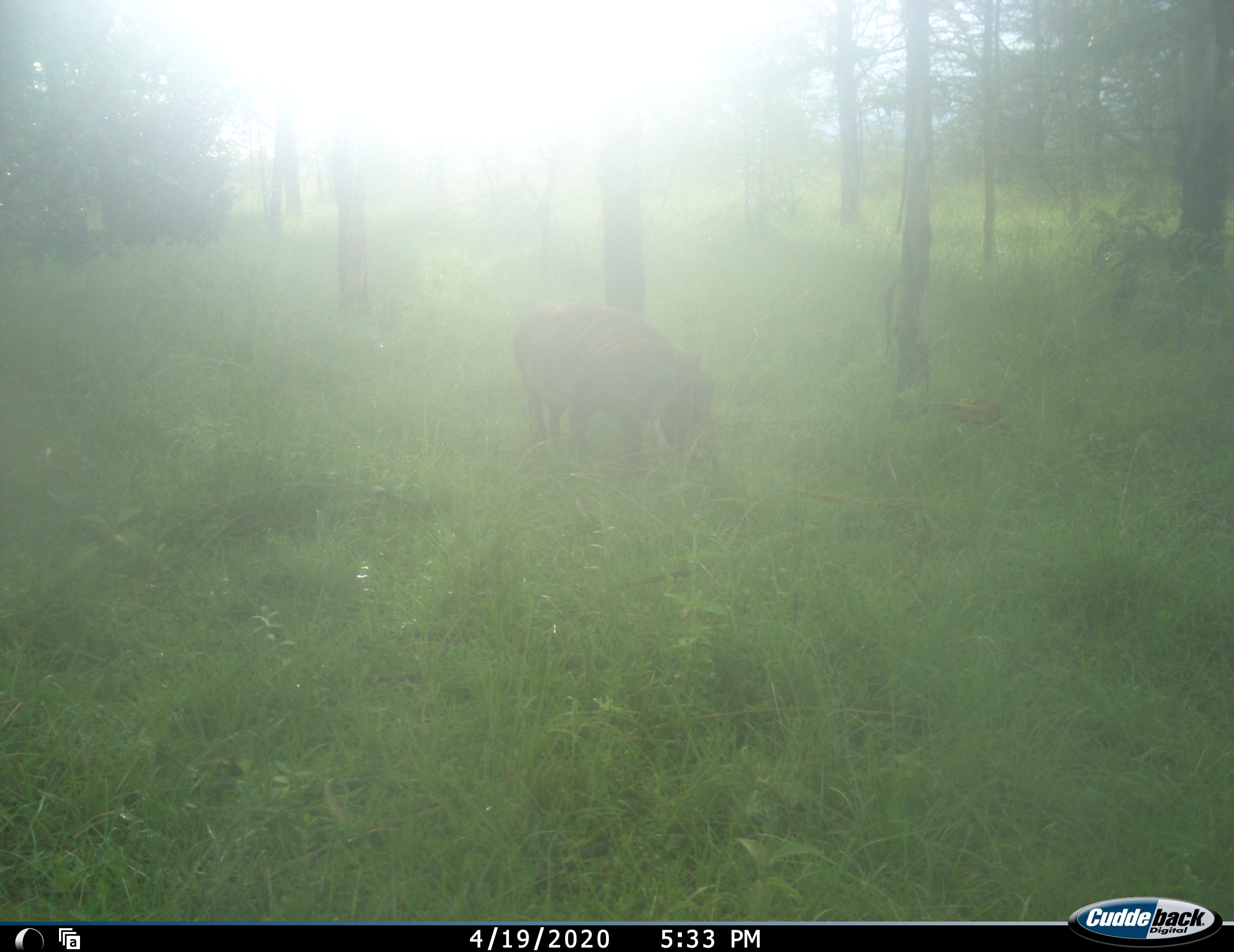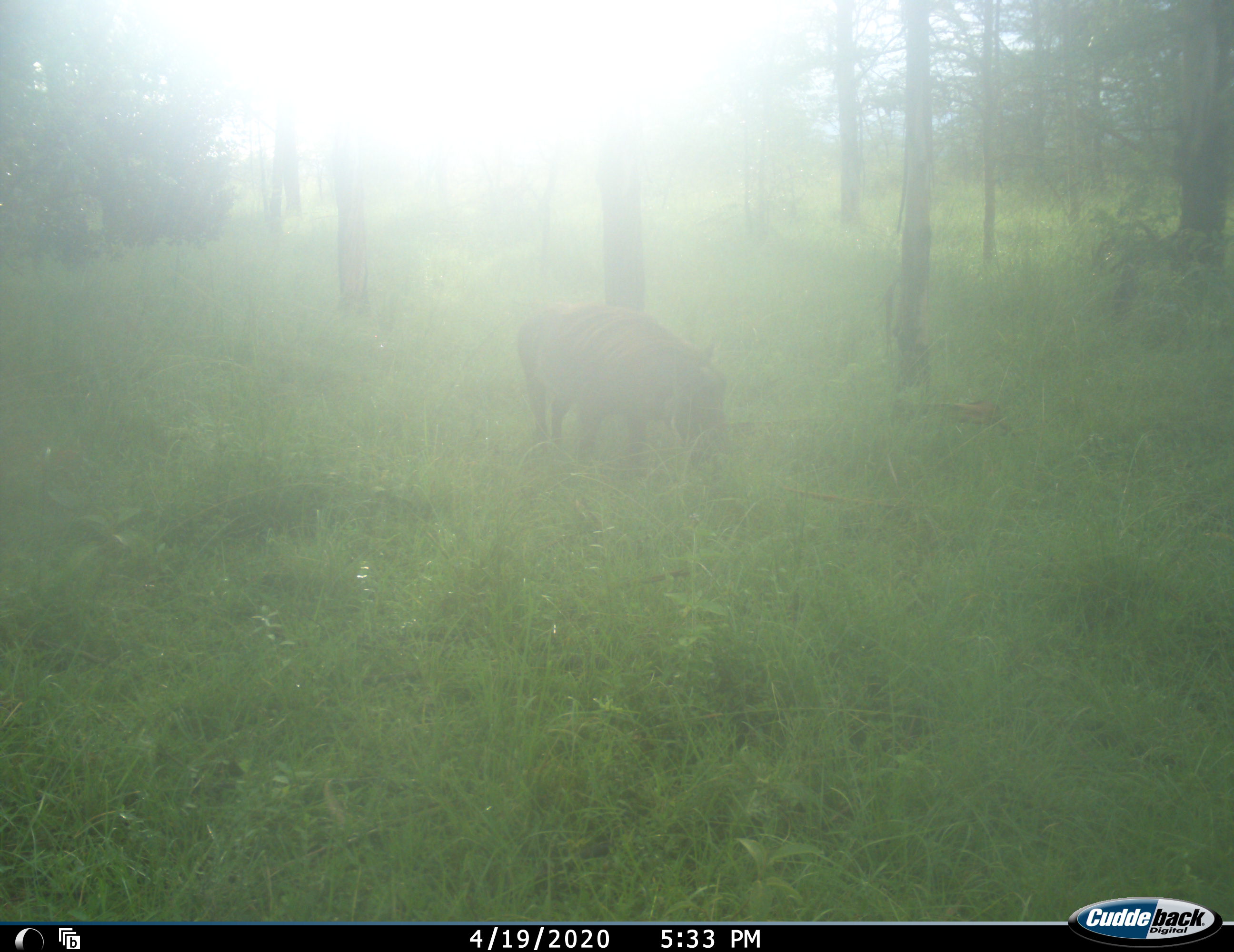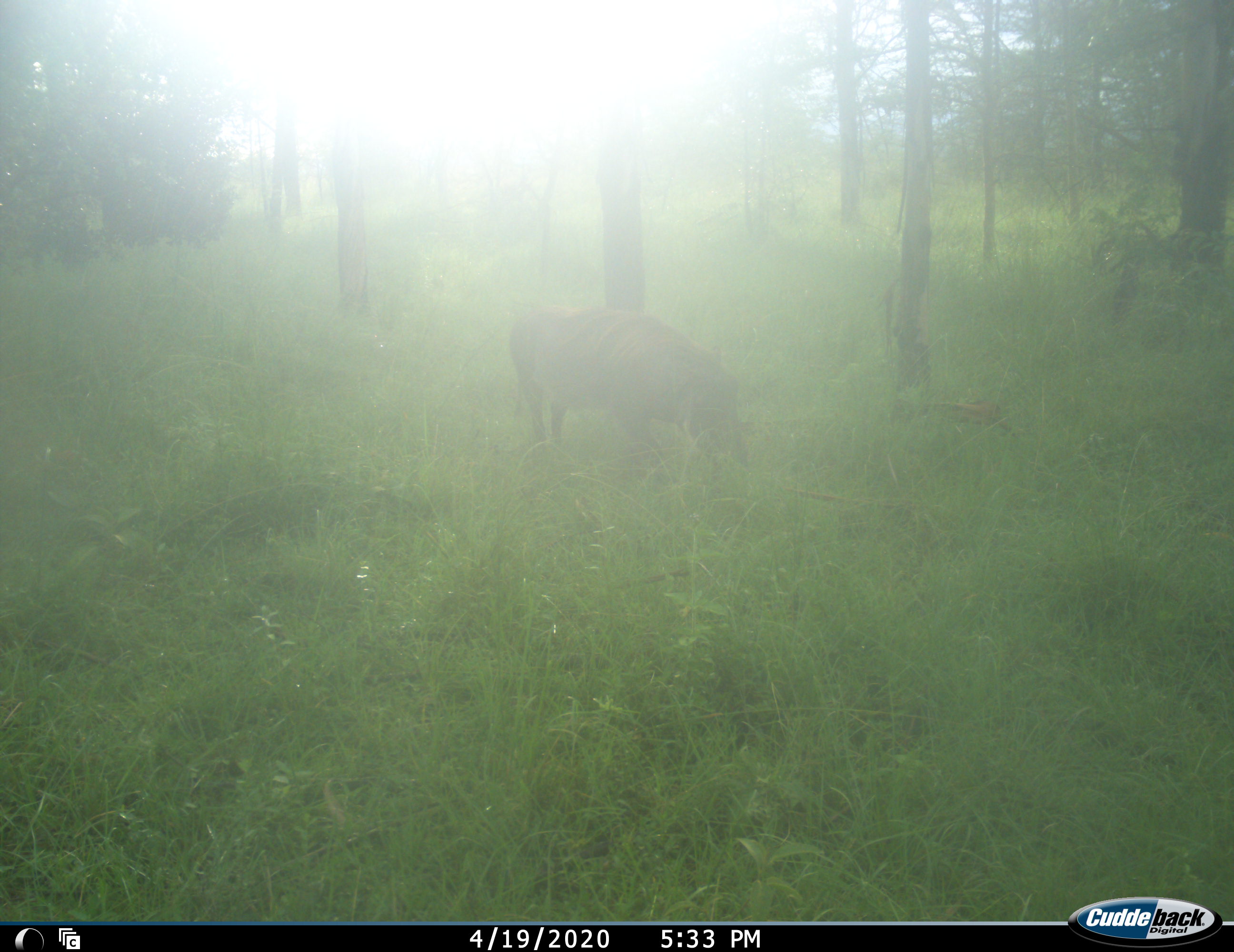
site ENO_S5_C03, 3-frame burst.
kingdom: Animalia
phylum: Chordata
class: Mammalia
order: Artiodactyla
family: Suidae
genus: Phacochoerus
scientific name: Phacochoerus africanus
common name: warthog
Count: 1.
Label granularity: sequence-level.